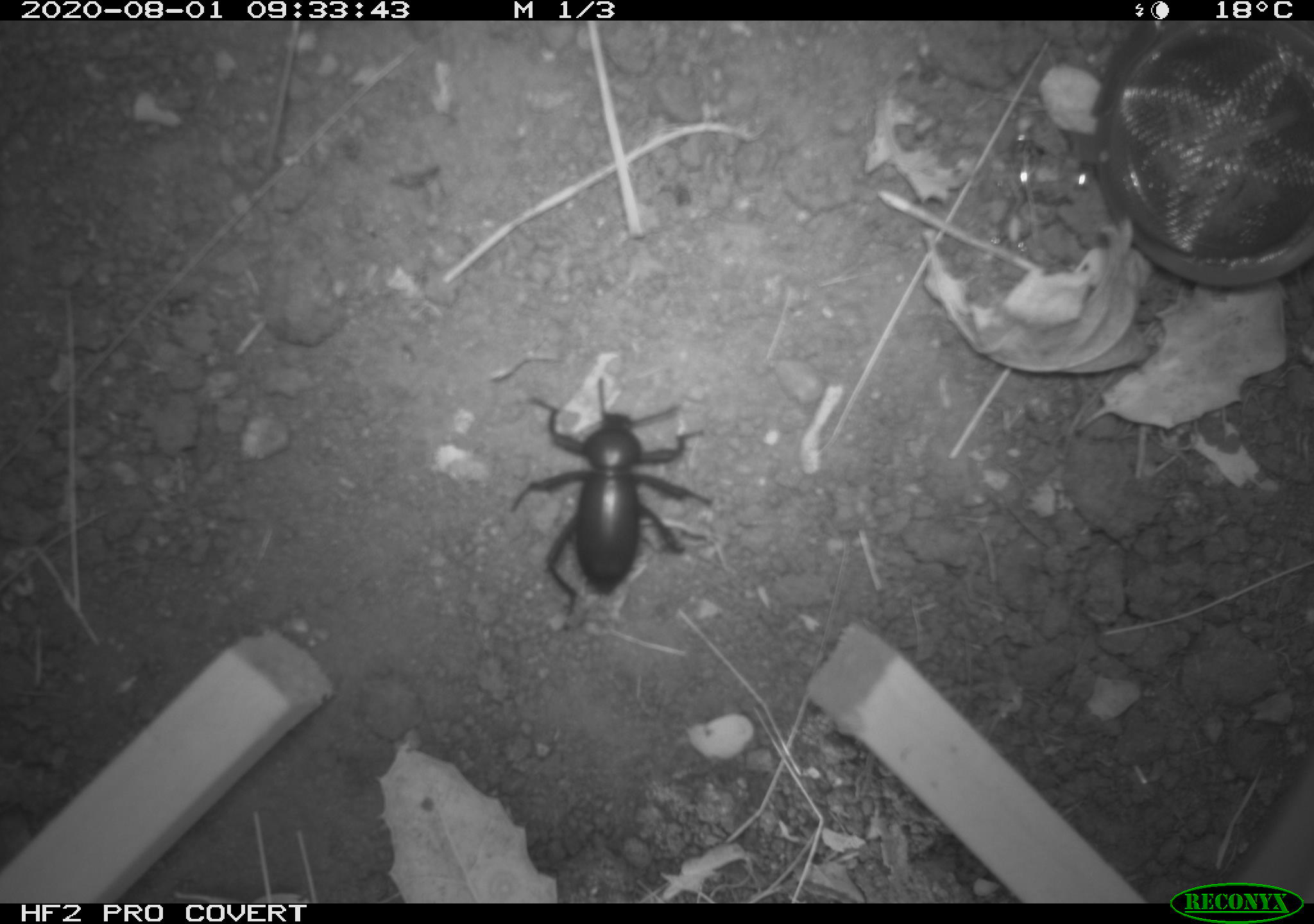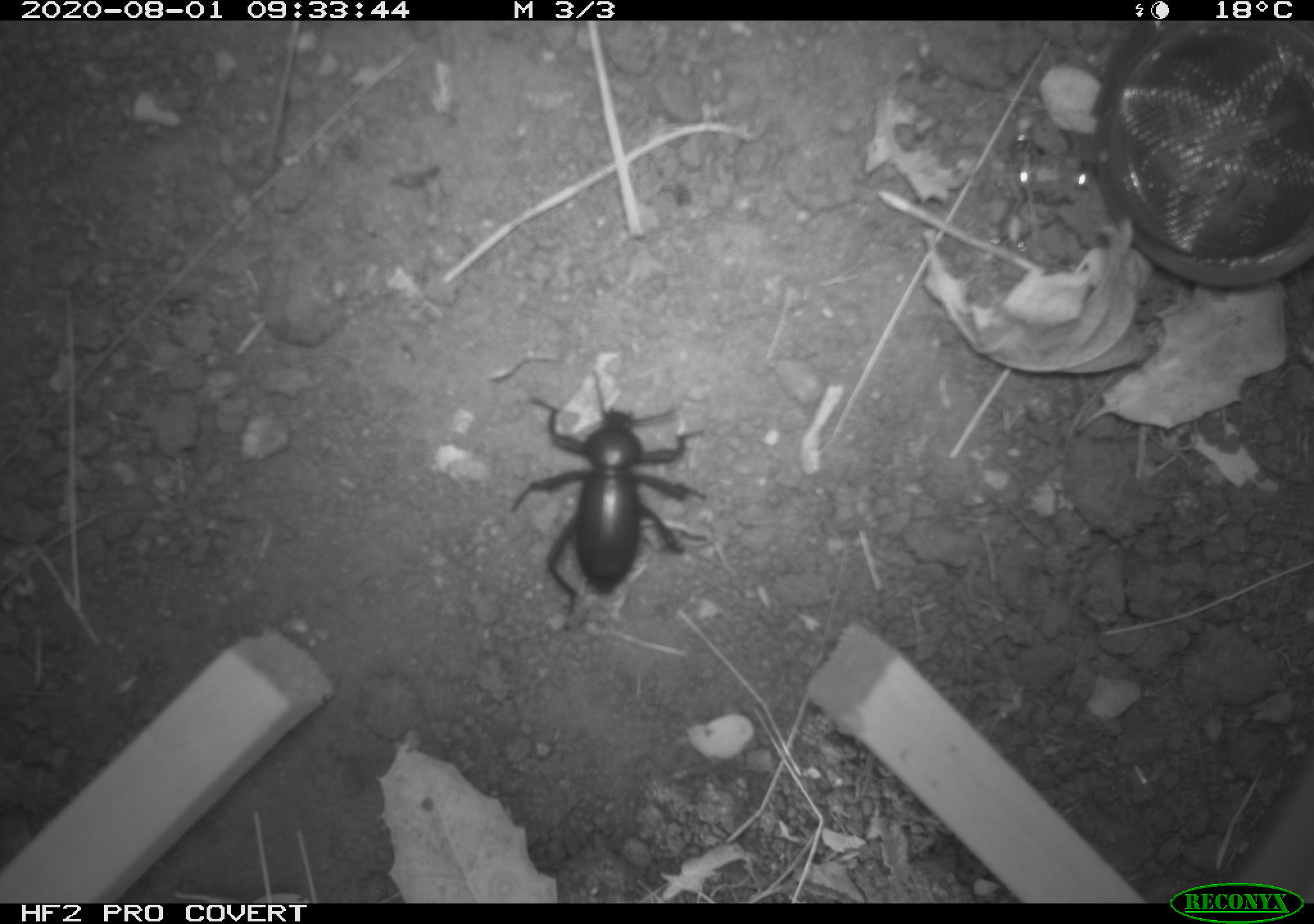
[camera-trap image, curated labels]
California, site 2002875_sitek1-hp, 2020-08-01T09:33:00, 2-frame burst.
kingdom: Animalia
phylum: Arthropoda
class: Insecta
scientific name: Insecta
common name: insect